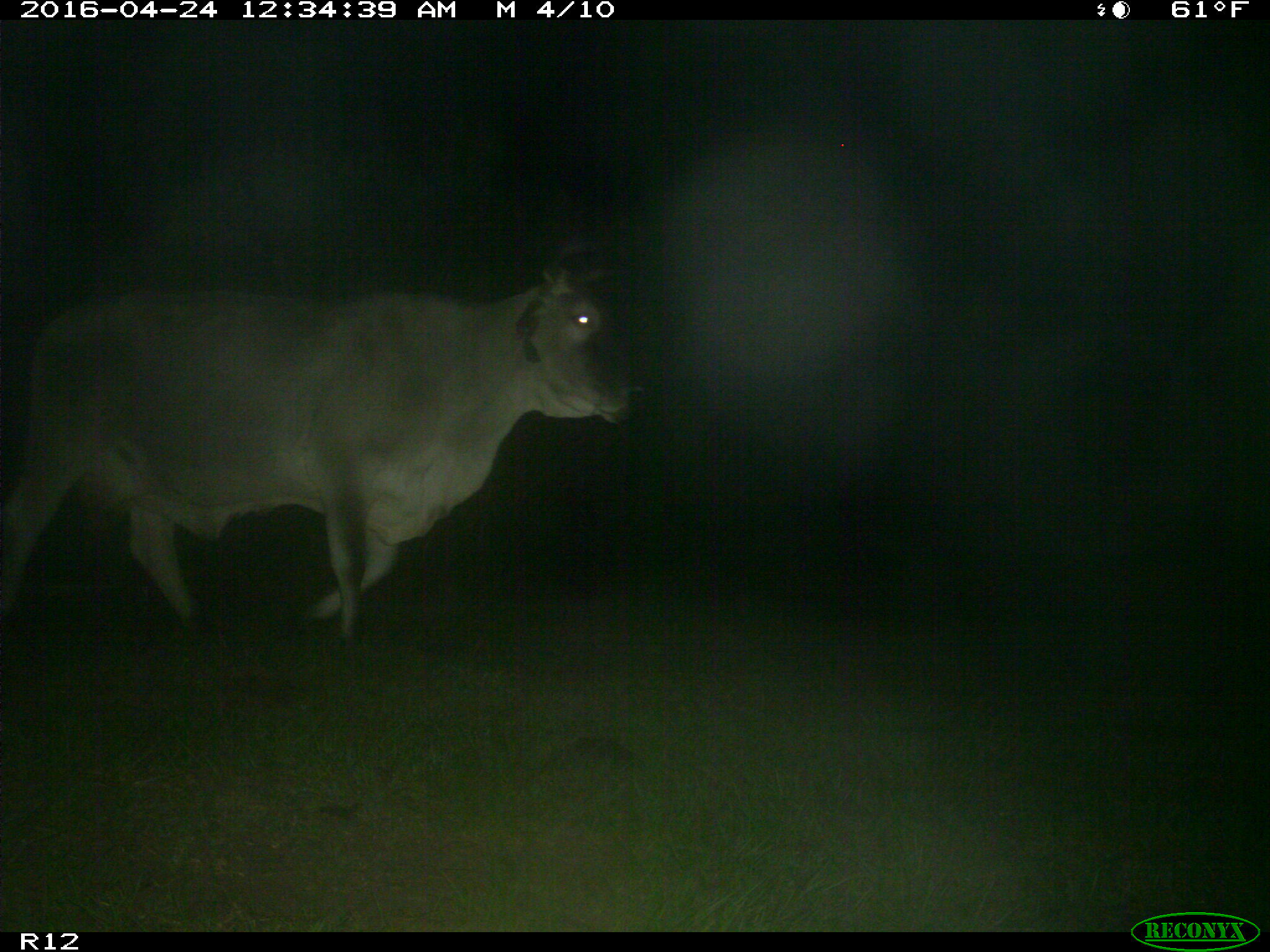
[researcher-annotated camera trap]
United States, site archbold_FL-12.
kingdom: Animalia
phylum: Chordata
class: Mammalia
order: Artiodactyla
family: Bovidae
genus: Bos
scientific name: Bos taurus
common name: domestic cow